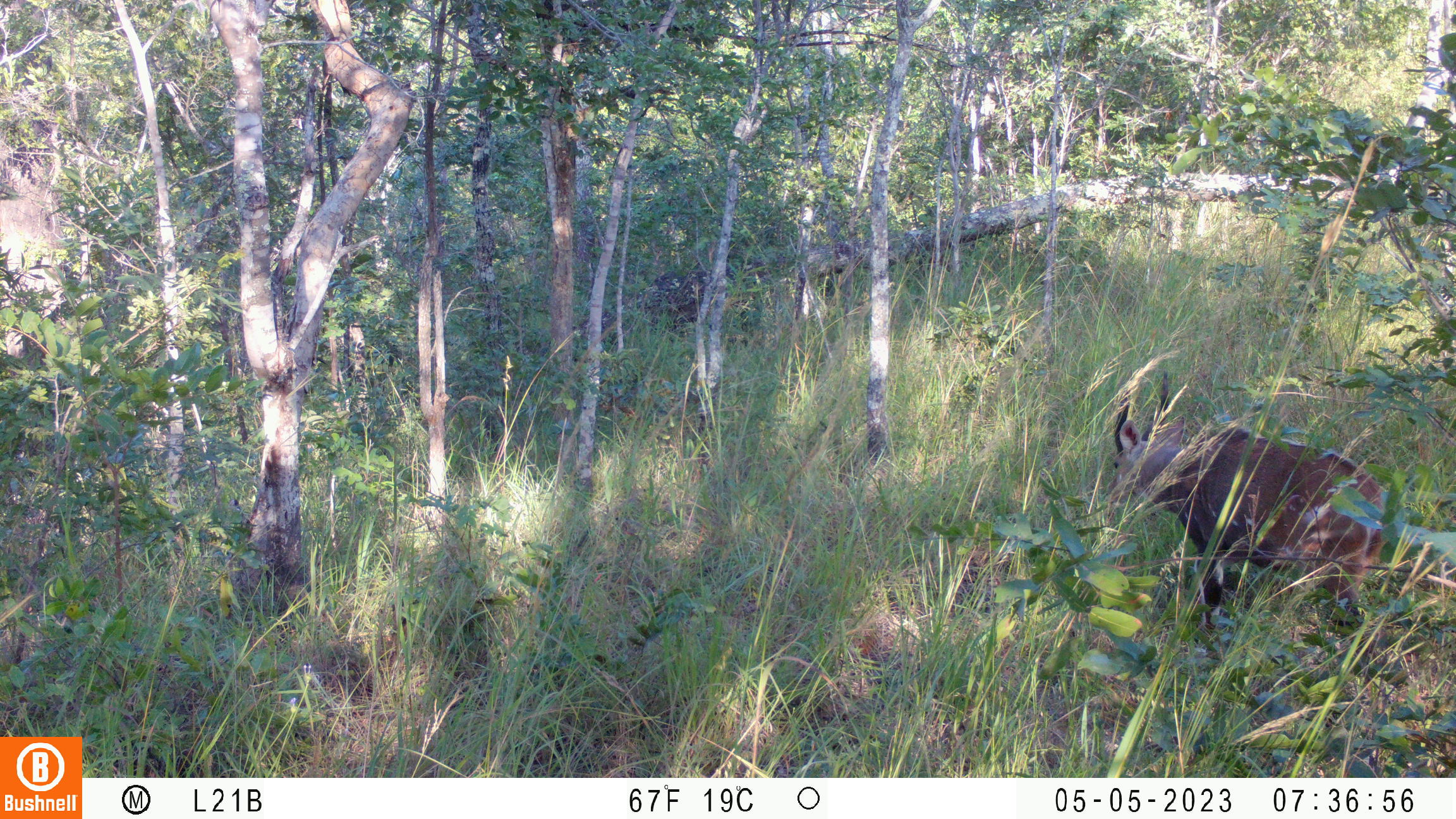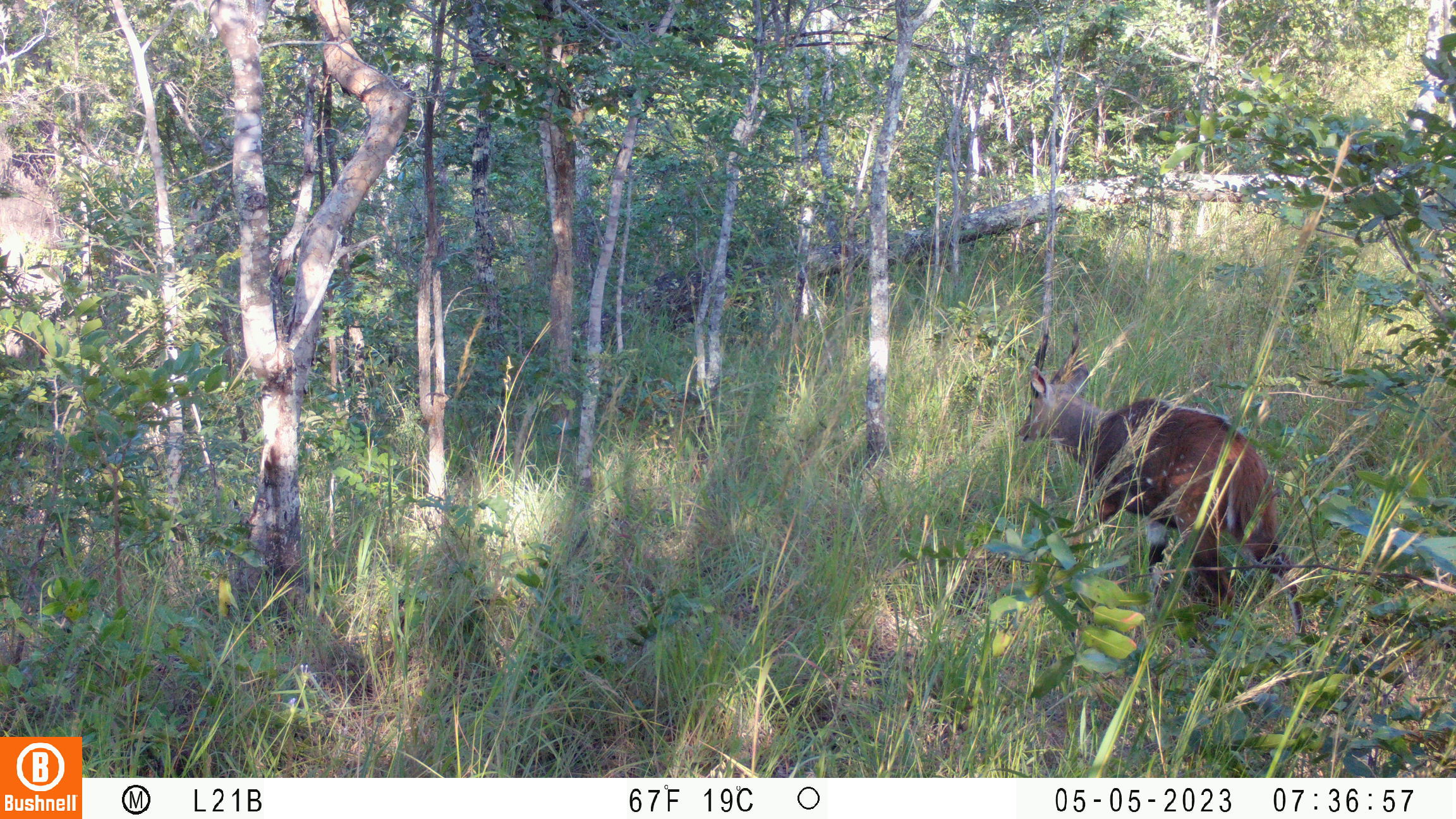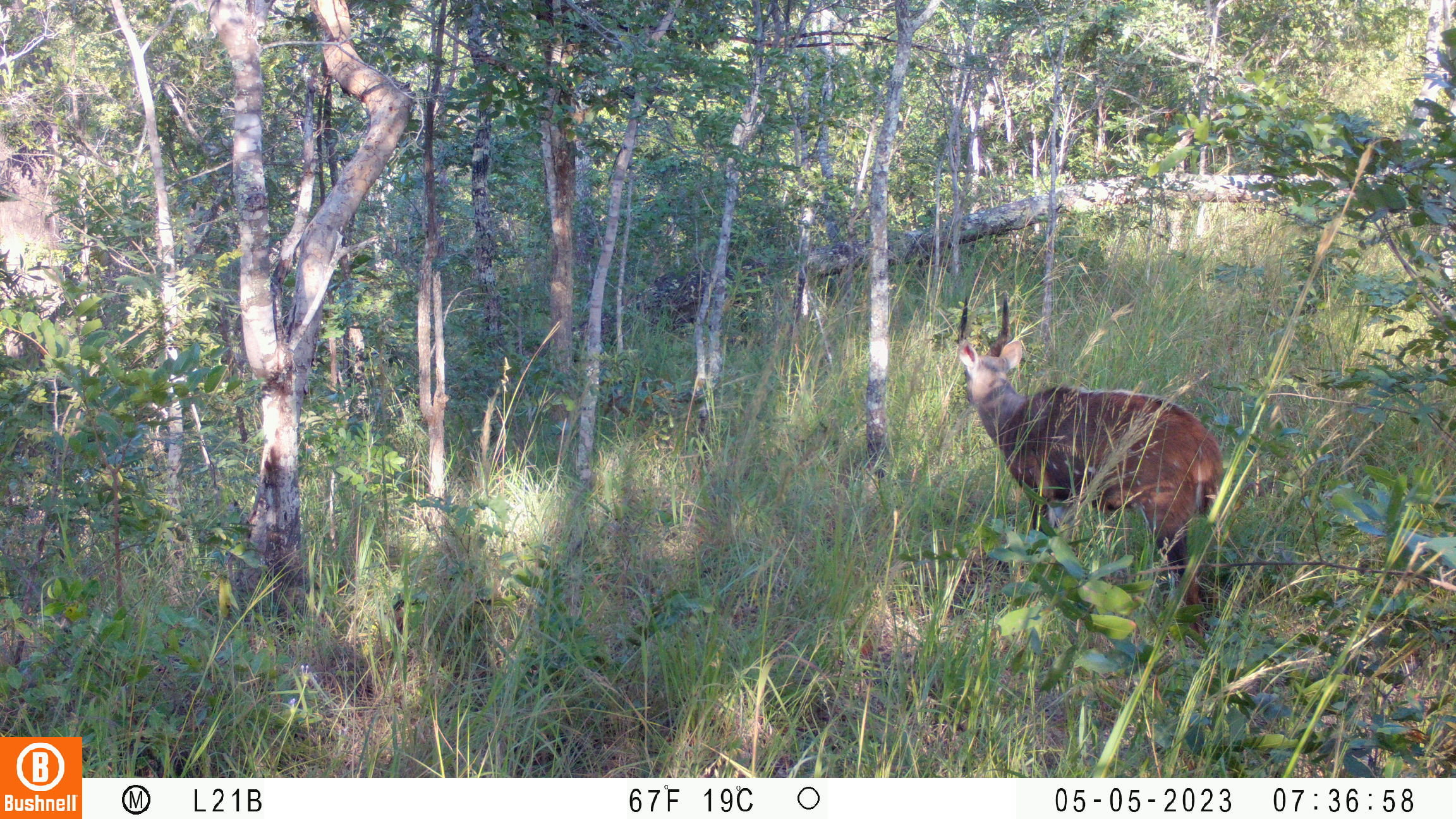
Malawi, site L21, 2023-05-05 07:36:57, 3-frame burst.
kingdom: Animalia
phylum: Chordata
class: Mammalia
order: Artiodactyla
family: Bovidae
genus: Tragelaphus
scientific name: Tragelaphus sylvaticus sylvaticus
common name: cape bushbuck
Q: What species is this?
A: Cape bushbuck (Tragelaphus sylvaticus sylvaticus).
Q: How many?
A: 1.